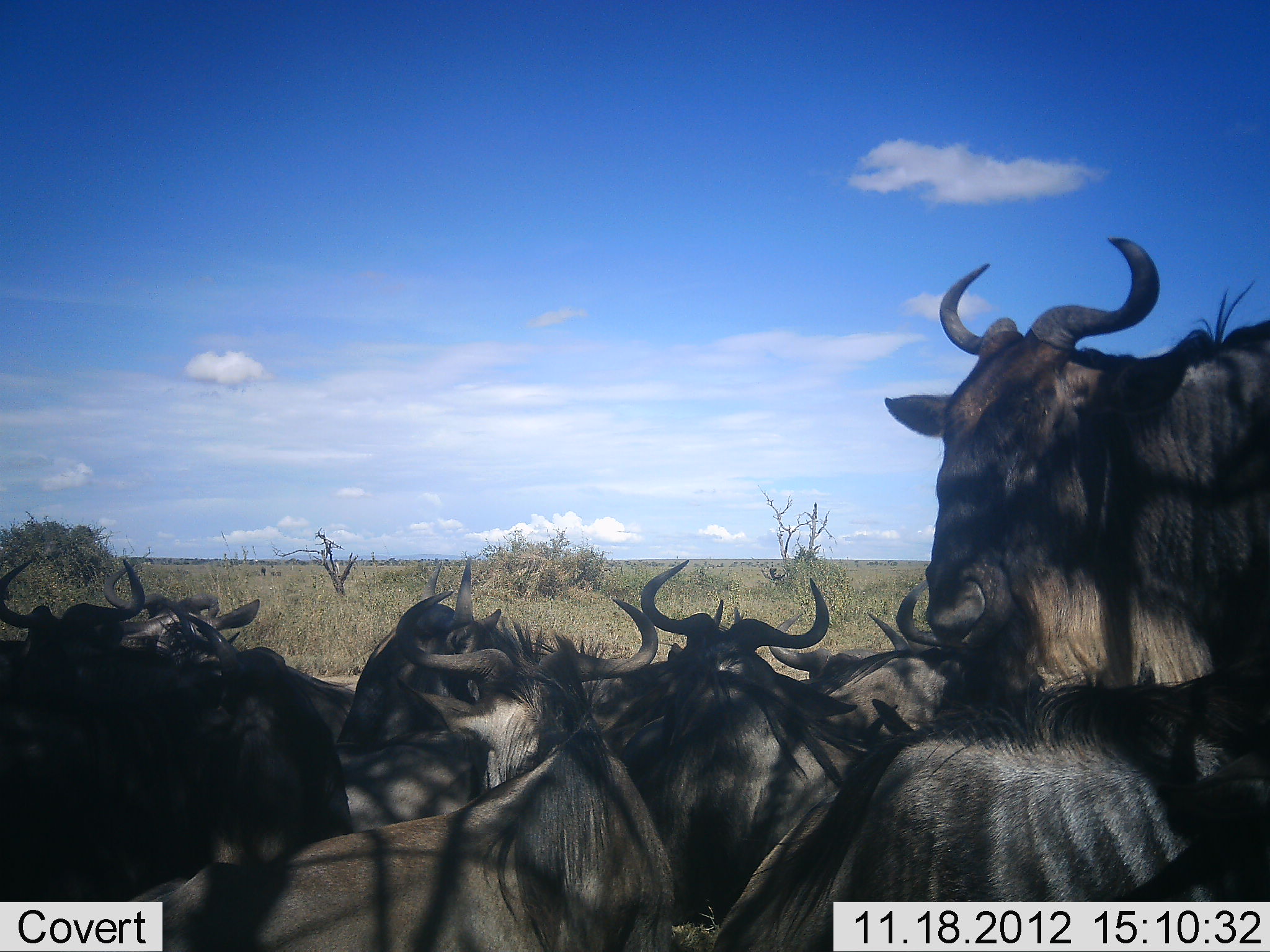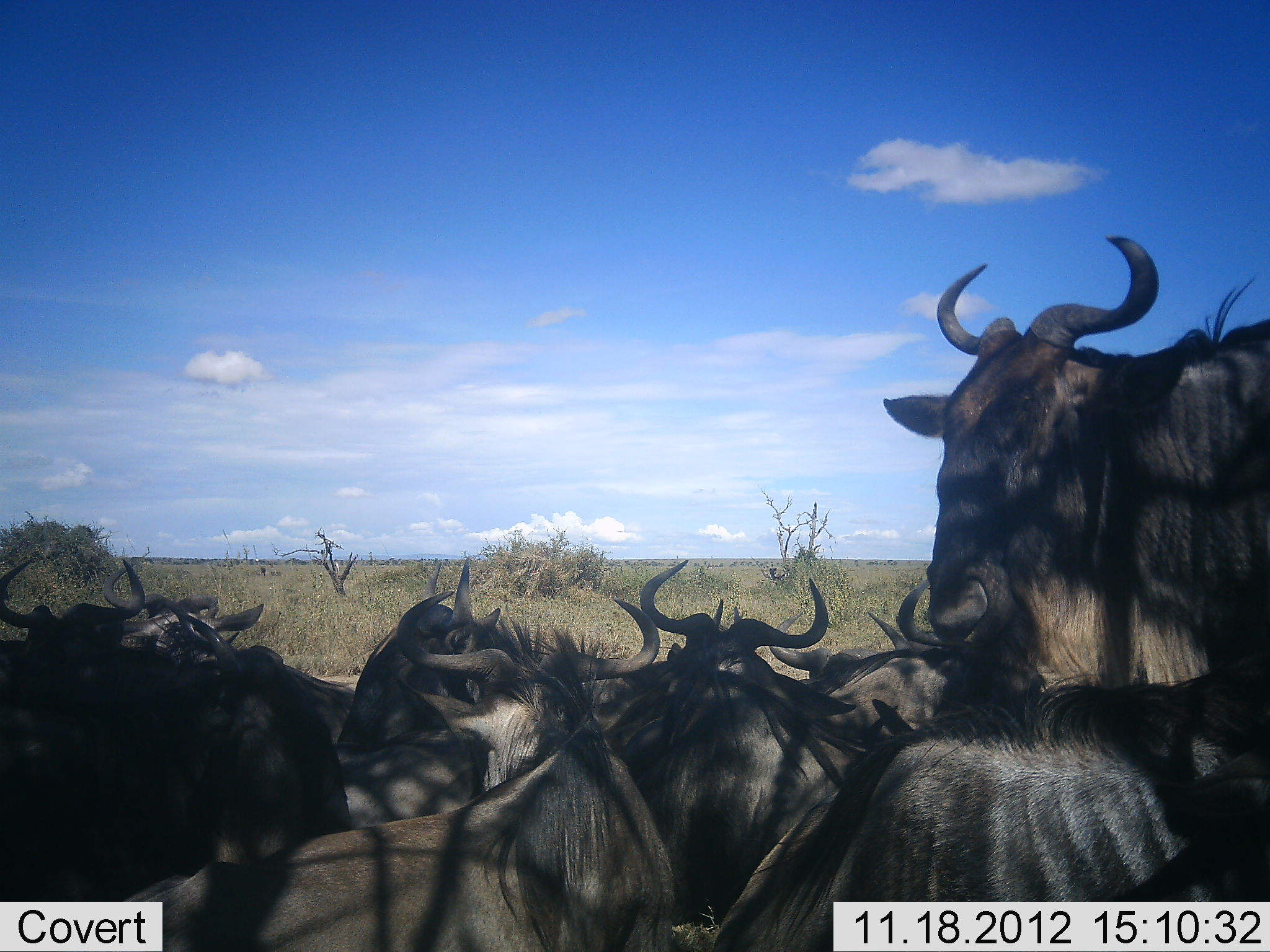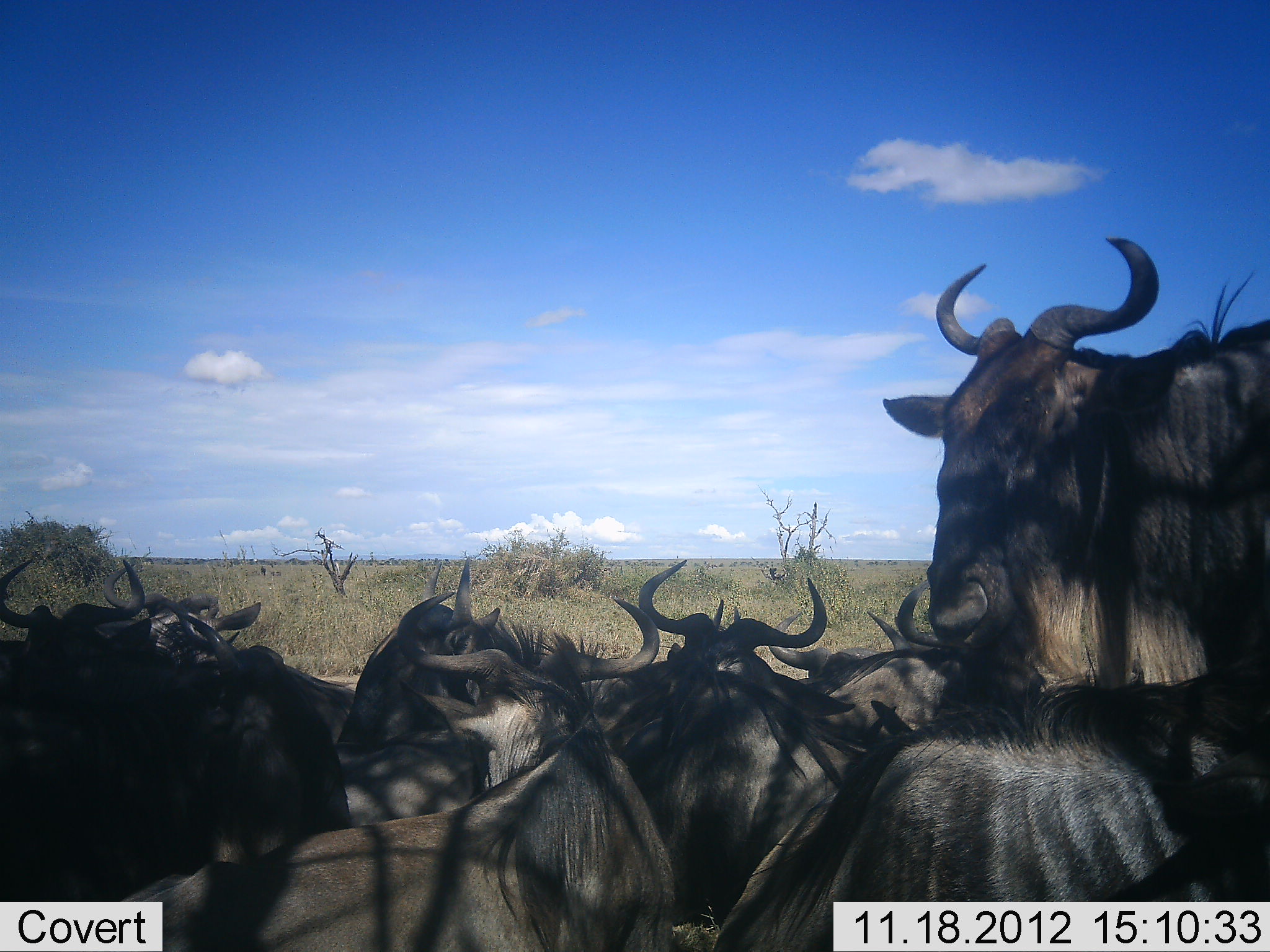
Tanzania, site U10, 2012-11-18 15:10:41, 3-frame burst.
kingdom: Animalia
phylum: Chordata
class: Mammalia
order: Artiodactyla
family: Bovidae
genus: Connochaetes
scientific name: Connochaetes taurinus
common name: blue wildebeest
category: wildebeest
Wildebeest (blue wildebeest) (Connochaetes taurinus), count 10. Behavior (volunteer vote fractions): standing 40%, resting 100%, moving 0%, interacting 10%. Young present (vote fraction): 0%. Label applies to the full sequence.